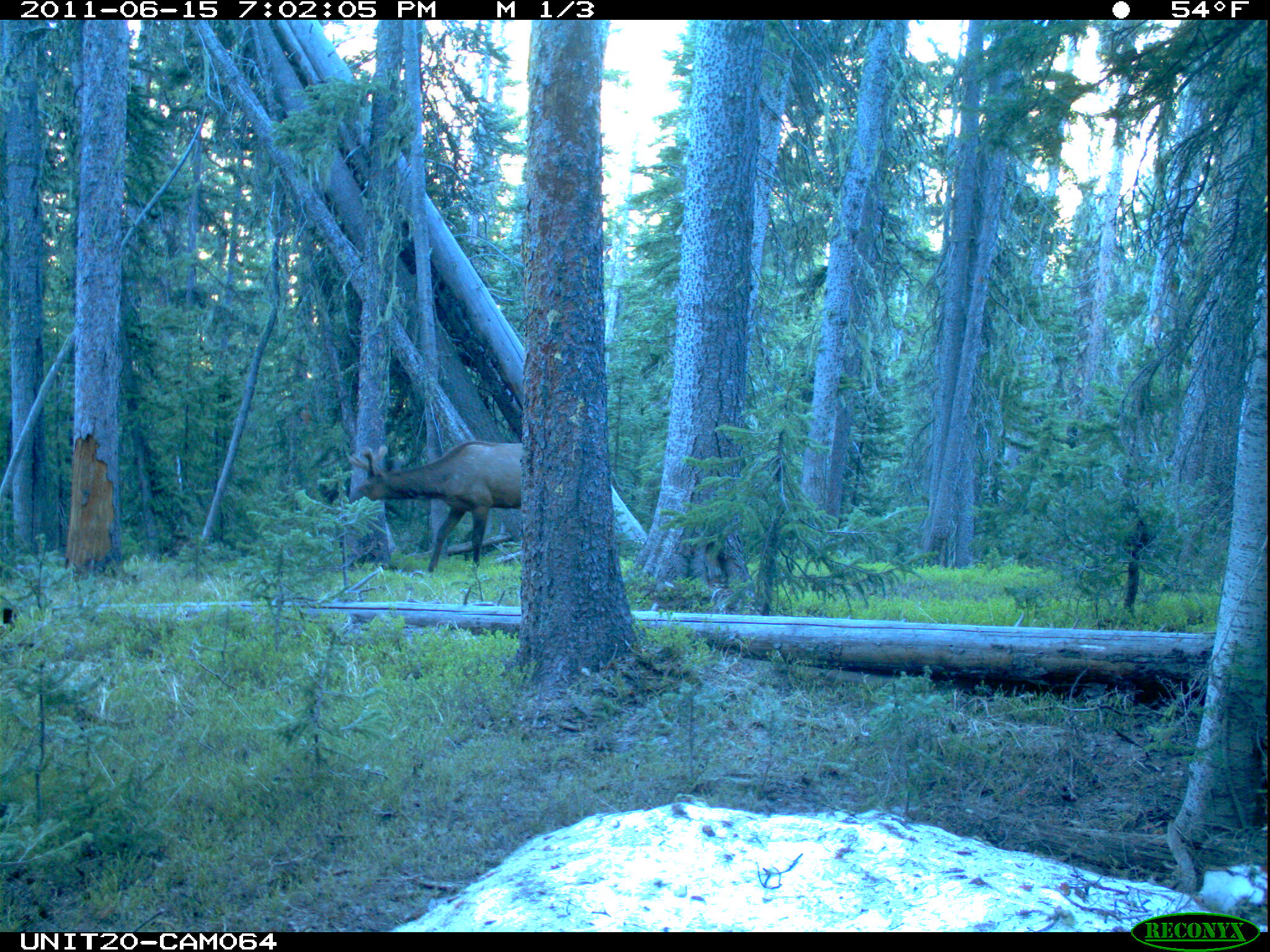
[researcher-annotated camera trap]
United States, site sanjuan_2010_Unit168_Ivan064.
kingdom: Animalia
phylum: Chordata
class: Mammalia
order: Artiodactyla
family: Cervidae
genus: Cervus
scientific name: Cervus elaphus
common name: red deer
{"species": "Cervus elaphus (red deer)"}